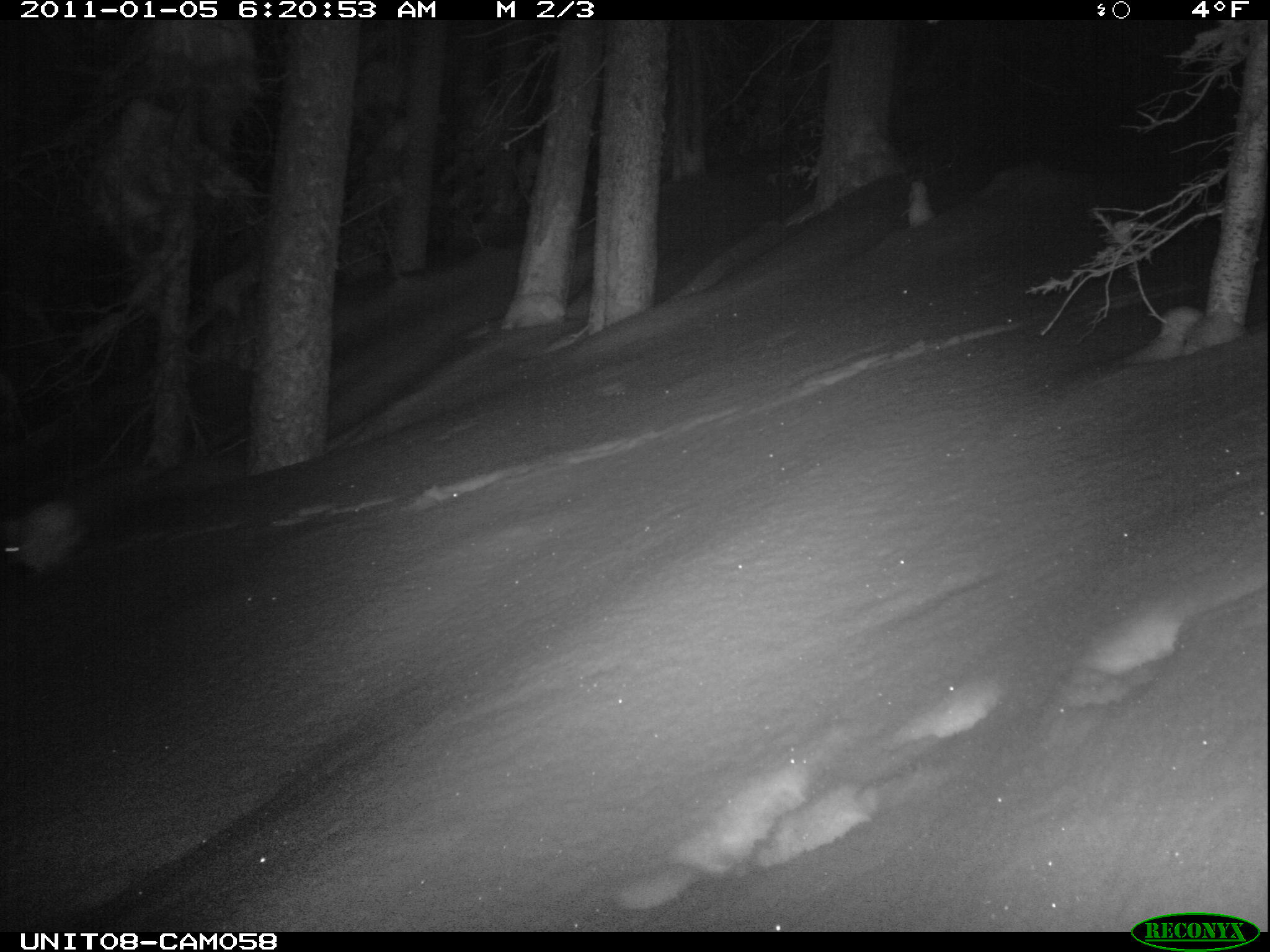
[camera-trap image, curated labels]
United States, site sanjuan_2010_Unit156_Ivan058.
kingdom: Animalia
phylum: Chordata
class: Mammalia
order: Lagomorpha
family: Leporidae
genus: Lepus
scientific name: Lepus americanus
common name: snowshoe hare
Lepus americanus (snowshoe hare).